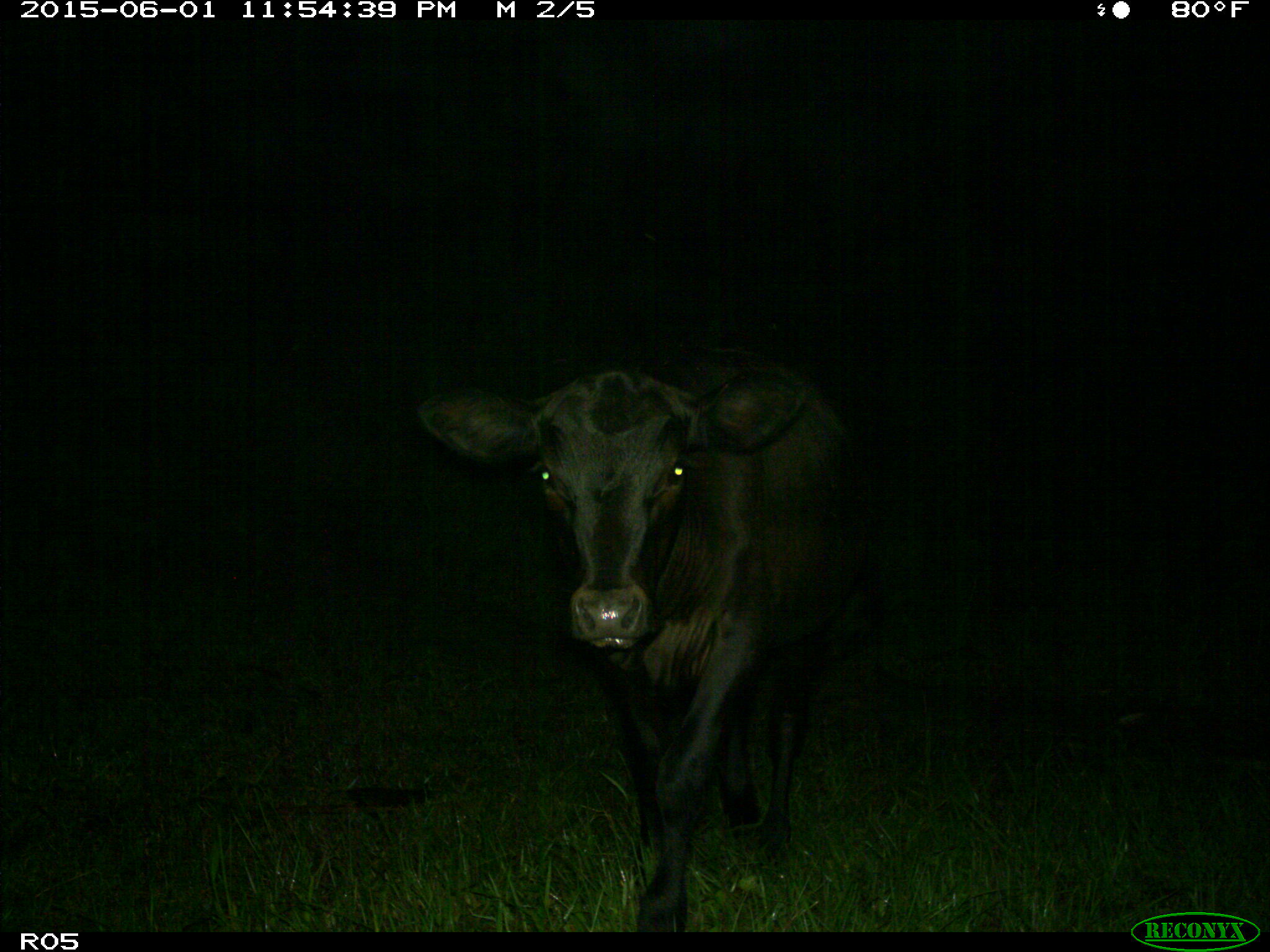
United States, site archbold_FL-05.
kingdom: Animalia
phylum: Chordata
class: Mammalia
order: Artiodactyla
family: Bovidae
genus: Bos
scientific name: Bos taurus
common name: domestic cow